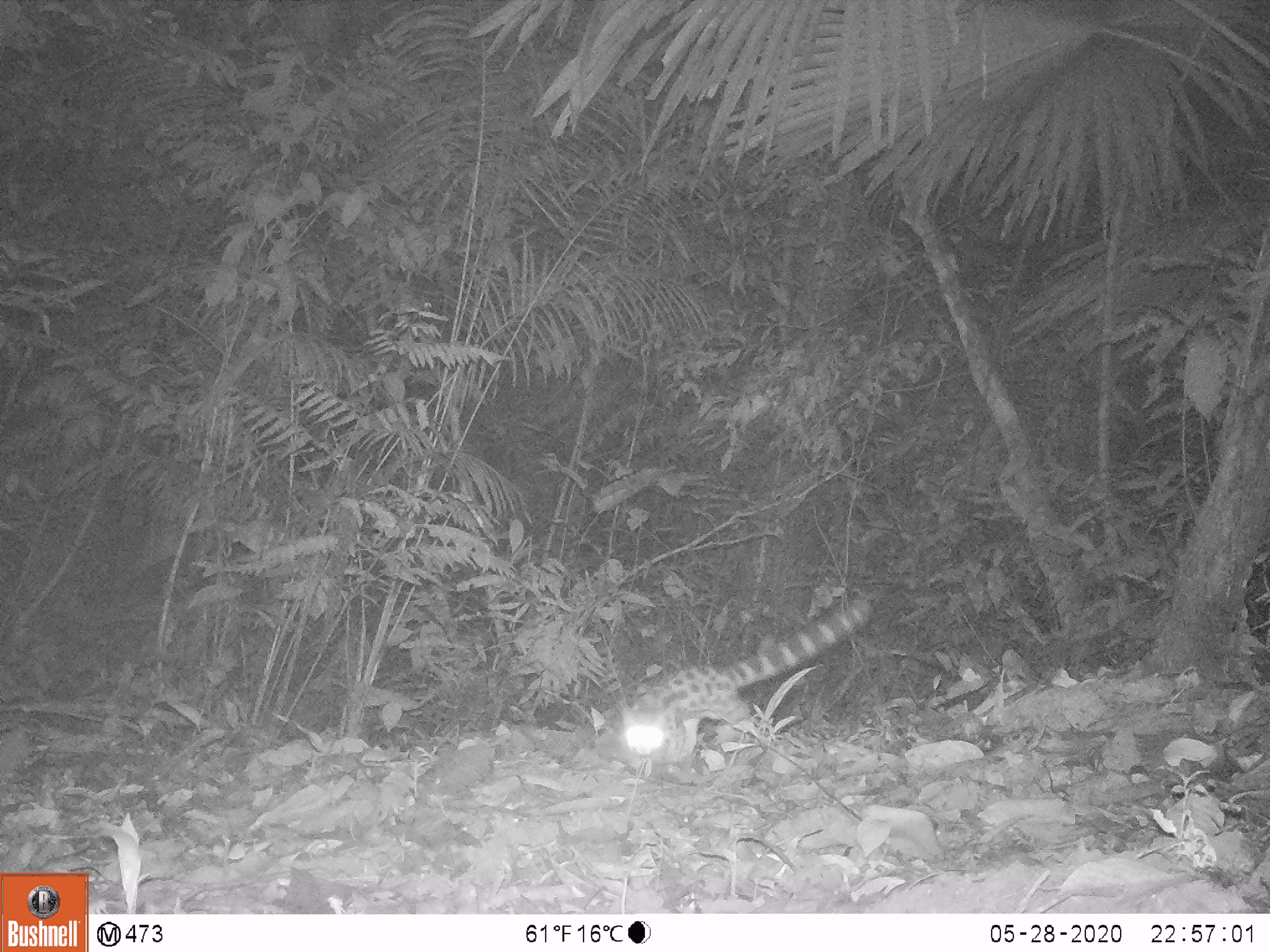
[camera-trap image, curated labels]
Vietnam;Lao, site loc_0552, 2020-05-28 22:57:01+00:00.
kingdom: Animalia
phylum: Chordata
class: Mammalia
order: Carnivora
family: Prionodontidae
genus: Prionodon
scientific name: Prionodon pardicolor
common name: spotted linsang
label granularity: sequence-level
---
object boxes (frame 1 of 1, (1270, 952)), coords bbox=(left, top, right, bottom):
spotted linsang: bbox=(620, 597, 875, 767)